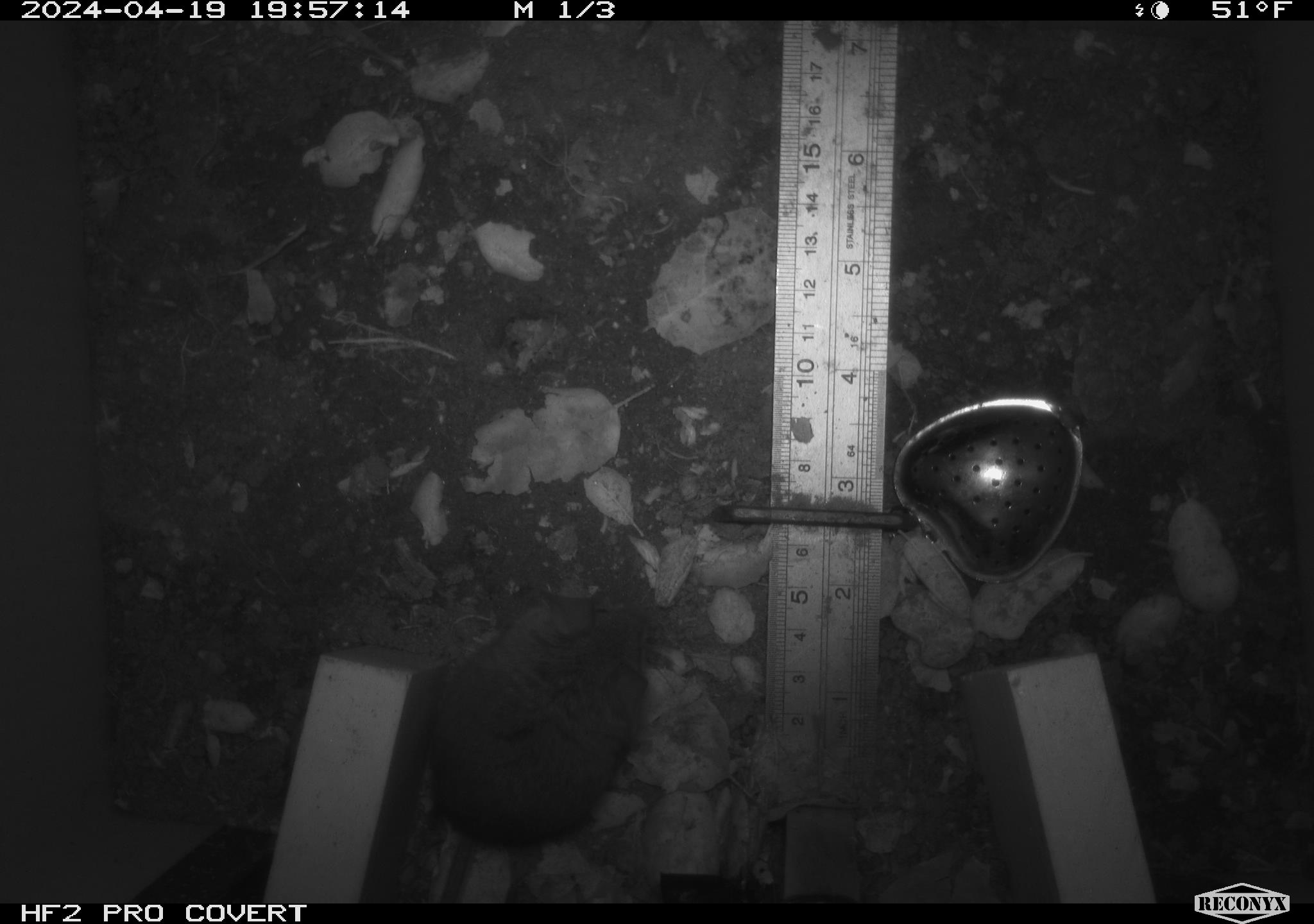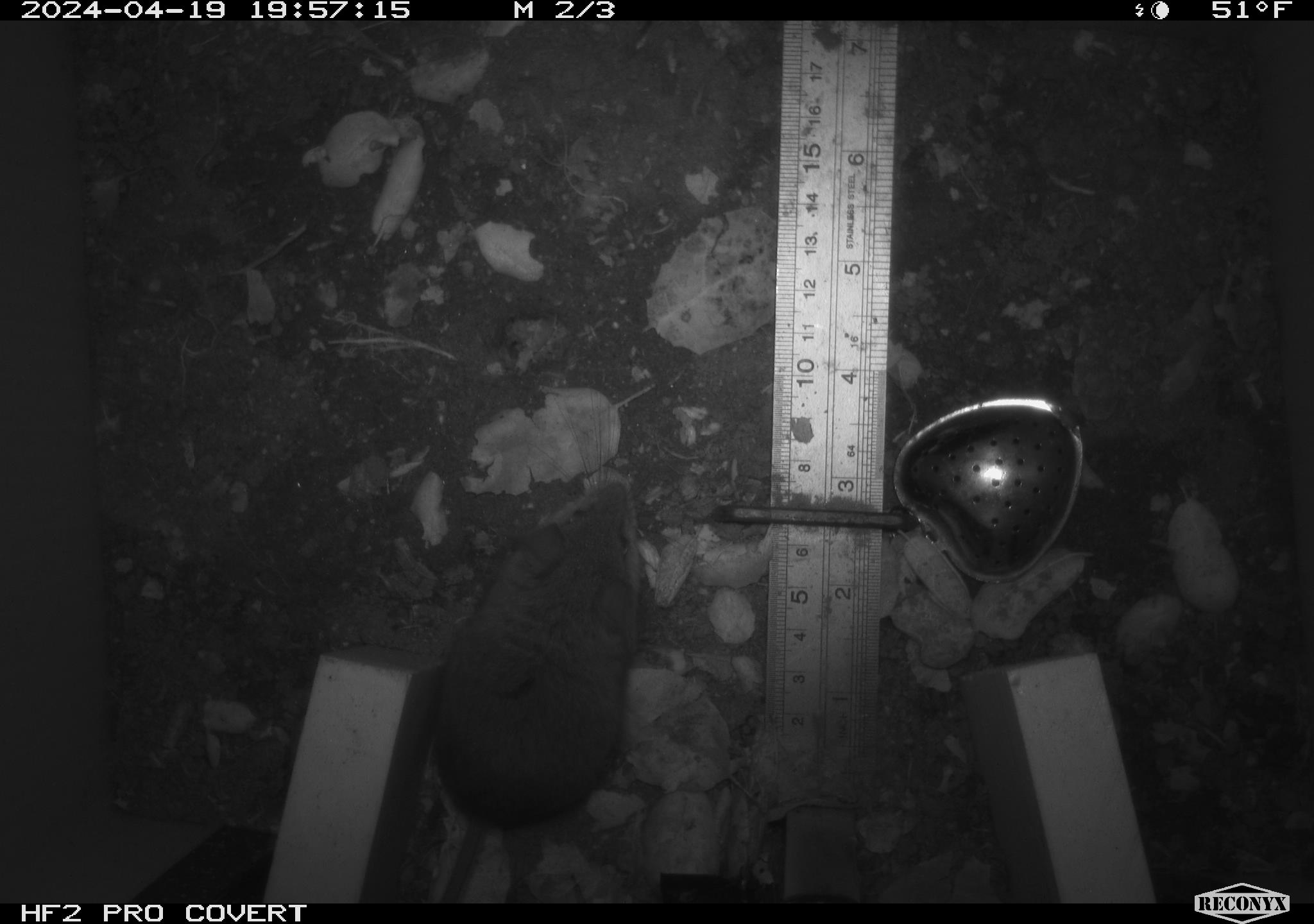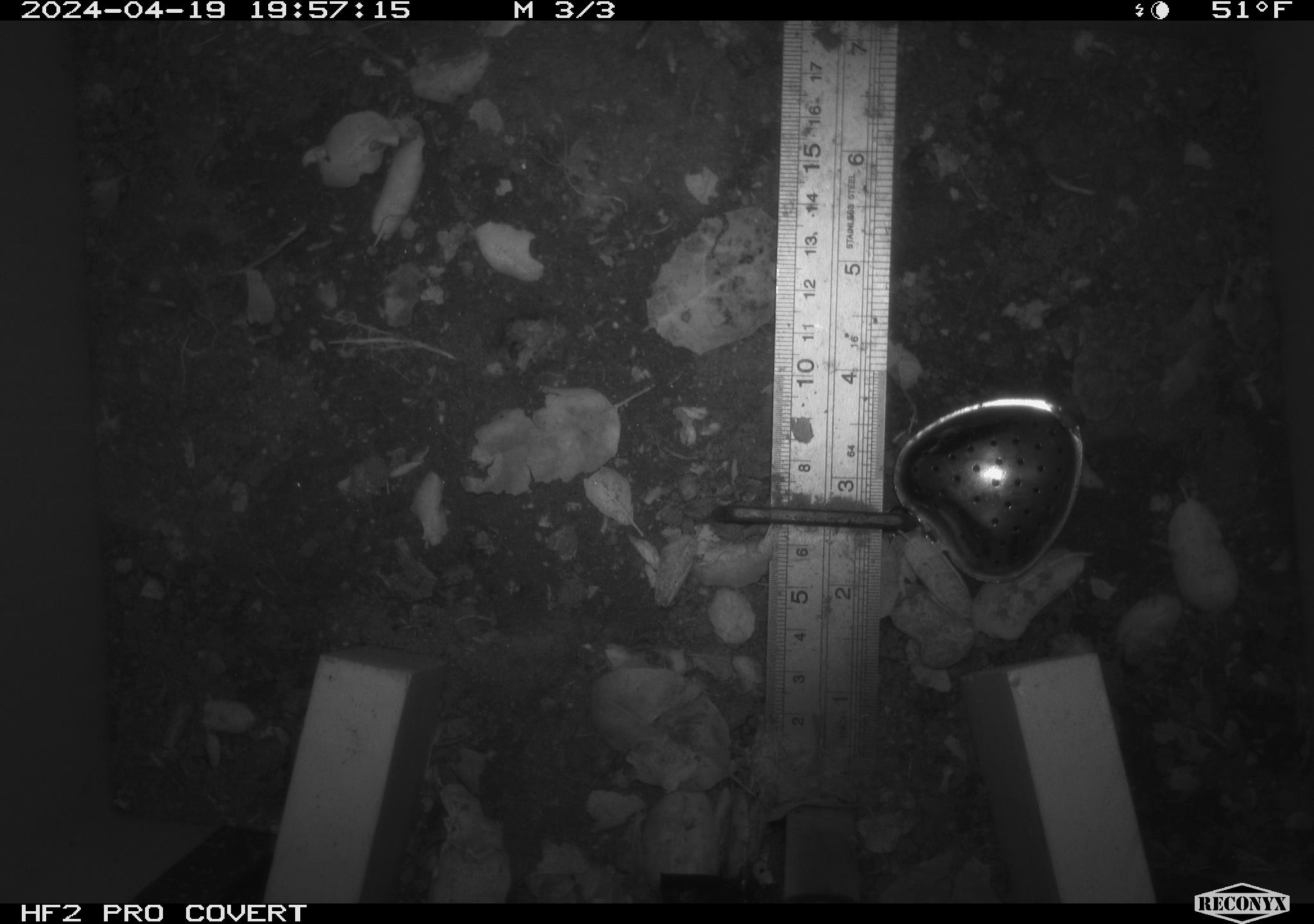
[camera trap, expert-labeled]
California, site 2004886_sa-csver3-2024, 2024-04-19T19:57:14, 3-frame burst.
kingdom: Animalia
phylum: Chordata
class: Mammalia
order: Rodentia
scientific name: Rodentia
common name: rodent